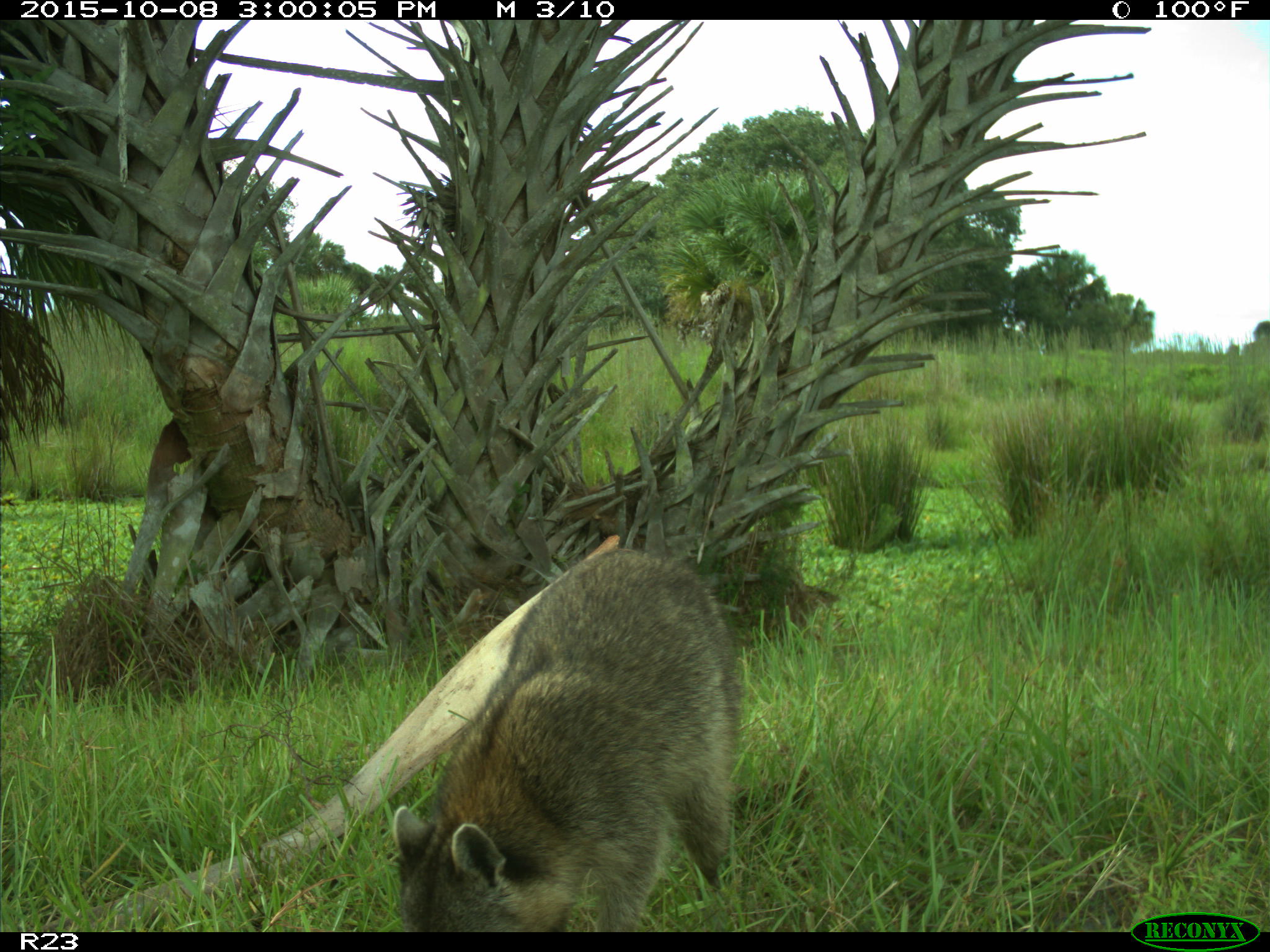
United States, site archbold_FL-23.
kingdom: Animalia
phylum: Chordata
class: Mammalia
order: Carnivora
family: Procyonidae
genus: Procyon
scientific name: Procyon lotor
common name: common raccoon